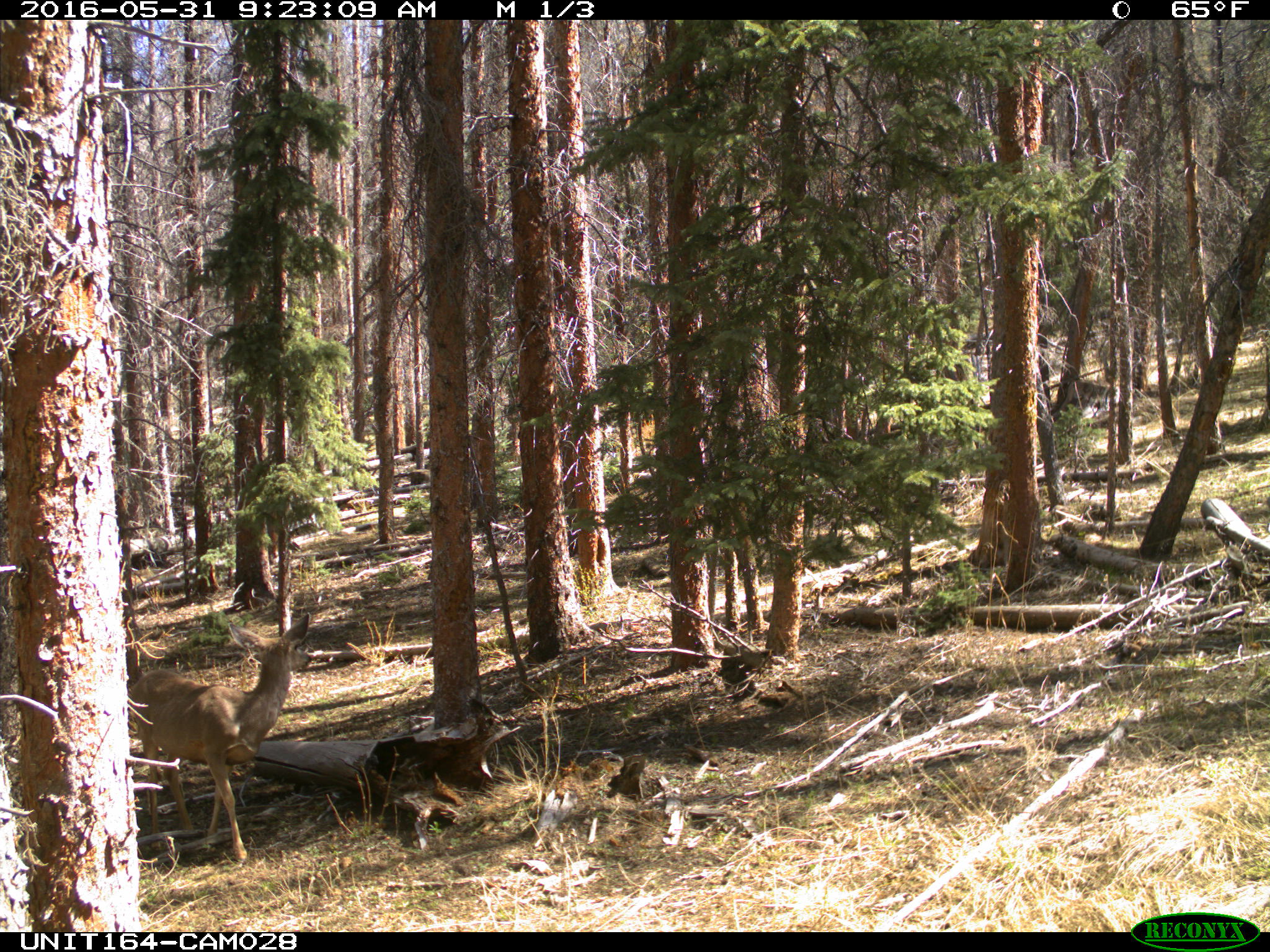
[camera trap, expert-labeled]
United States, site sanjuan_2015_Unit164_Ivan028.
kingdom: Animalia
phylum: Chordata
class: Mammalia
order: Artiodactyla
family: Cervidae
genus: Odocoileus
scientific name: Odocoileus hemionus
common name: mule deer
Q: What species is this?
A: Odocoileus hemionus (mule deer).